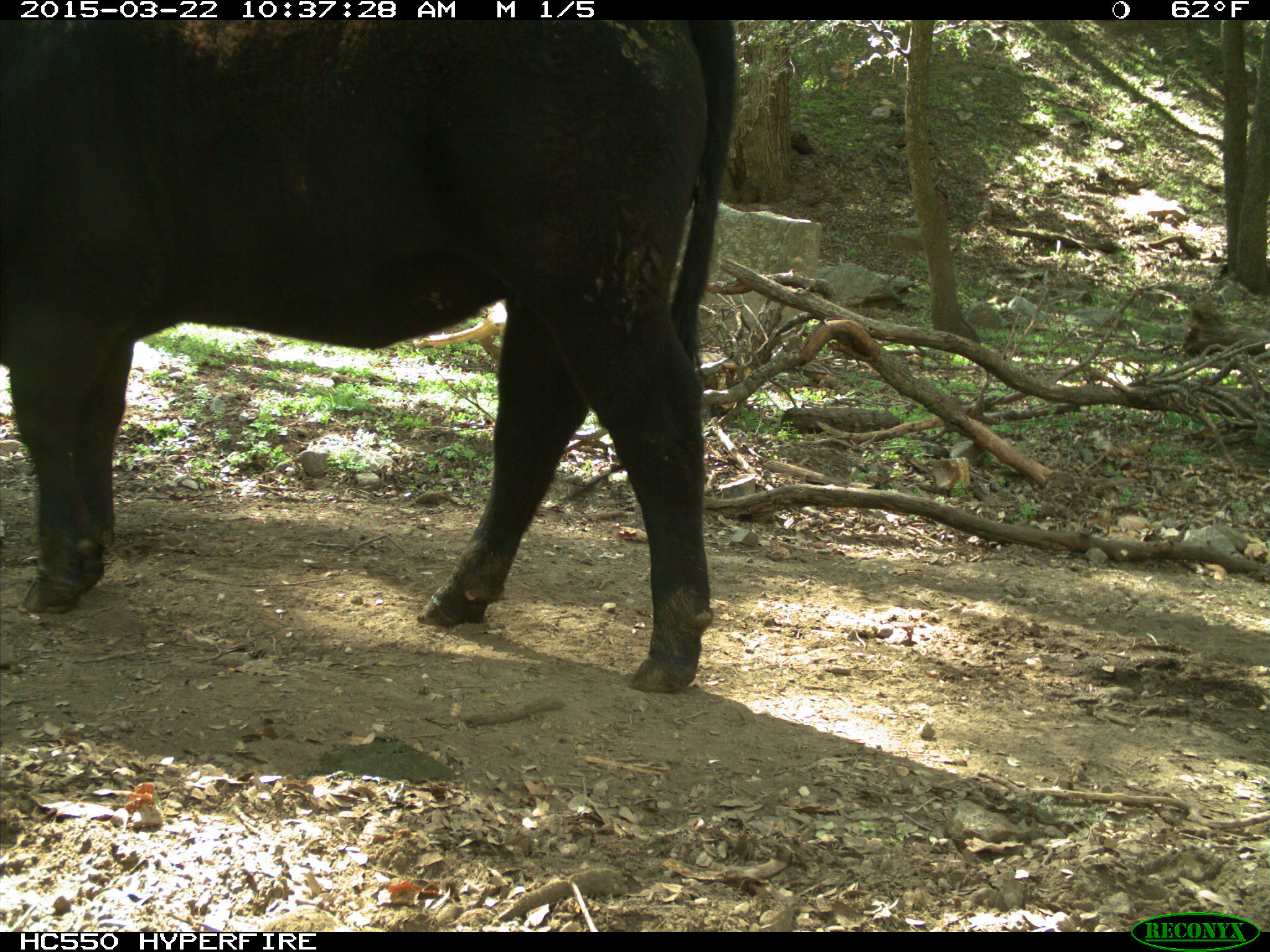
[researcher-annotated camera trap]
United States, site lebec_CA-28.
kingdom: Animalia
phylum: Chordata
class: Mammalia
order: Artiodactyla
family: Bovidae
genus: Bos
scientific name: Bos taurus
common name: domestic cow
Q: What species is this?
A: Bos taurus (domestic cow).